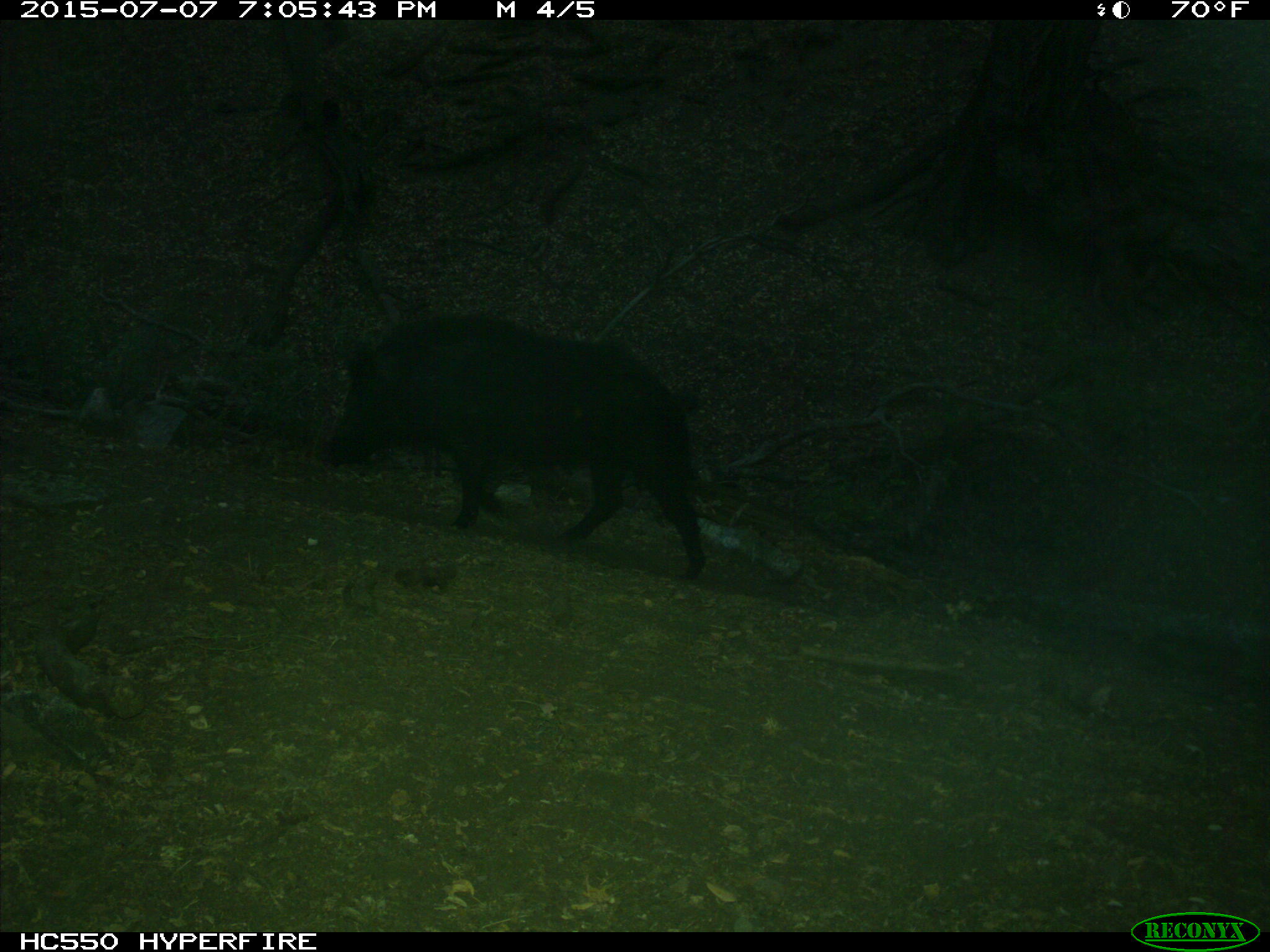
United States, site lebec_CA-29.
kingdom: Animalia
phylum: Chordata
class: Mammalia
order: Artiodactyla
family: Suidae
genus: Sus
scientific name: Sus scrofa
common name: wild boar